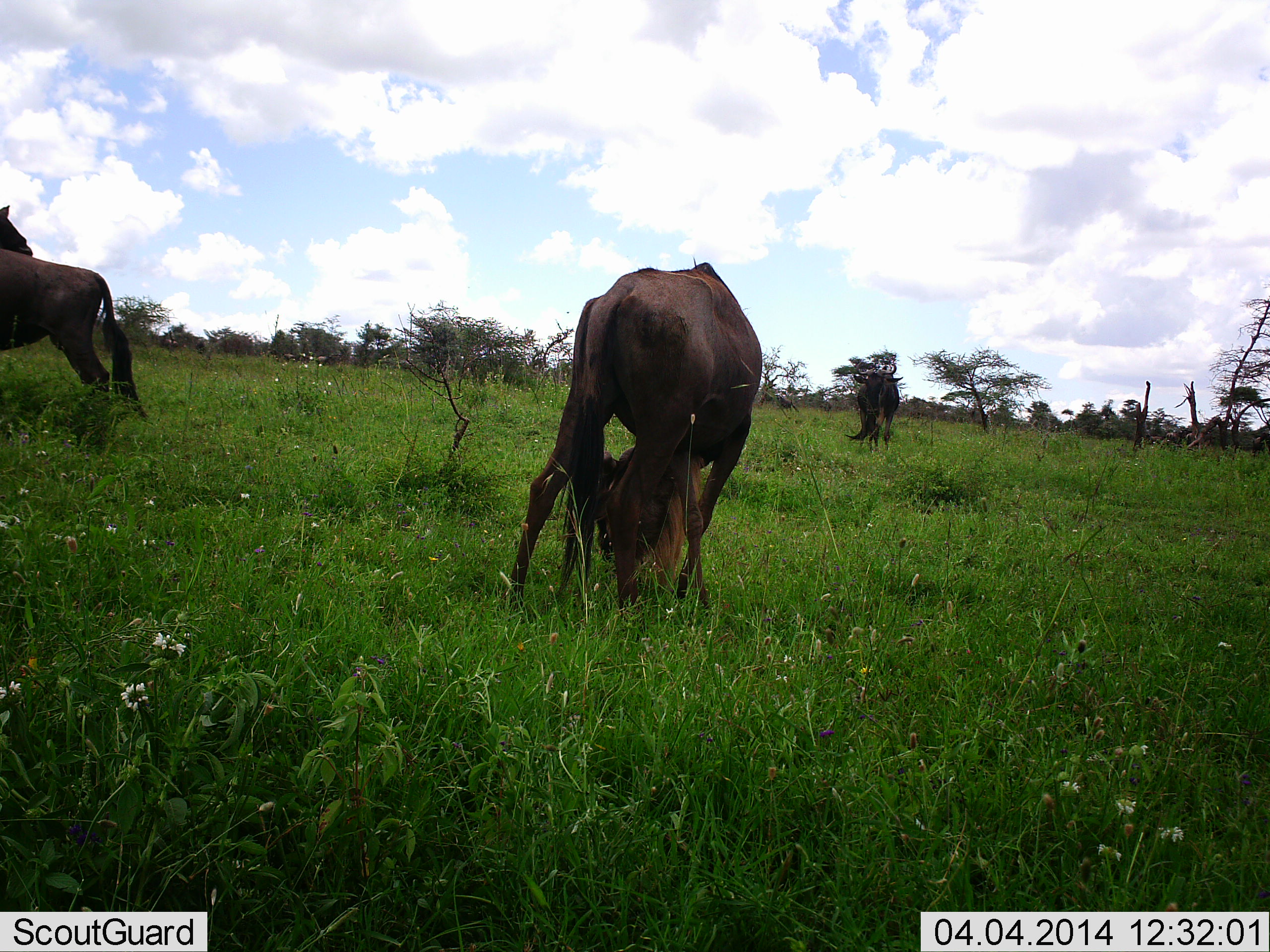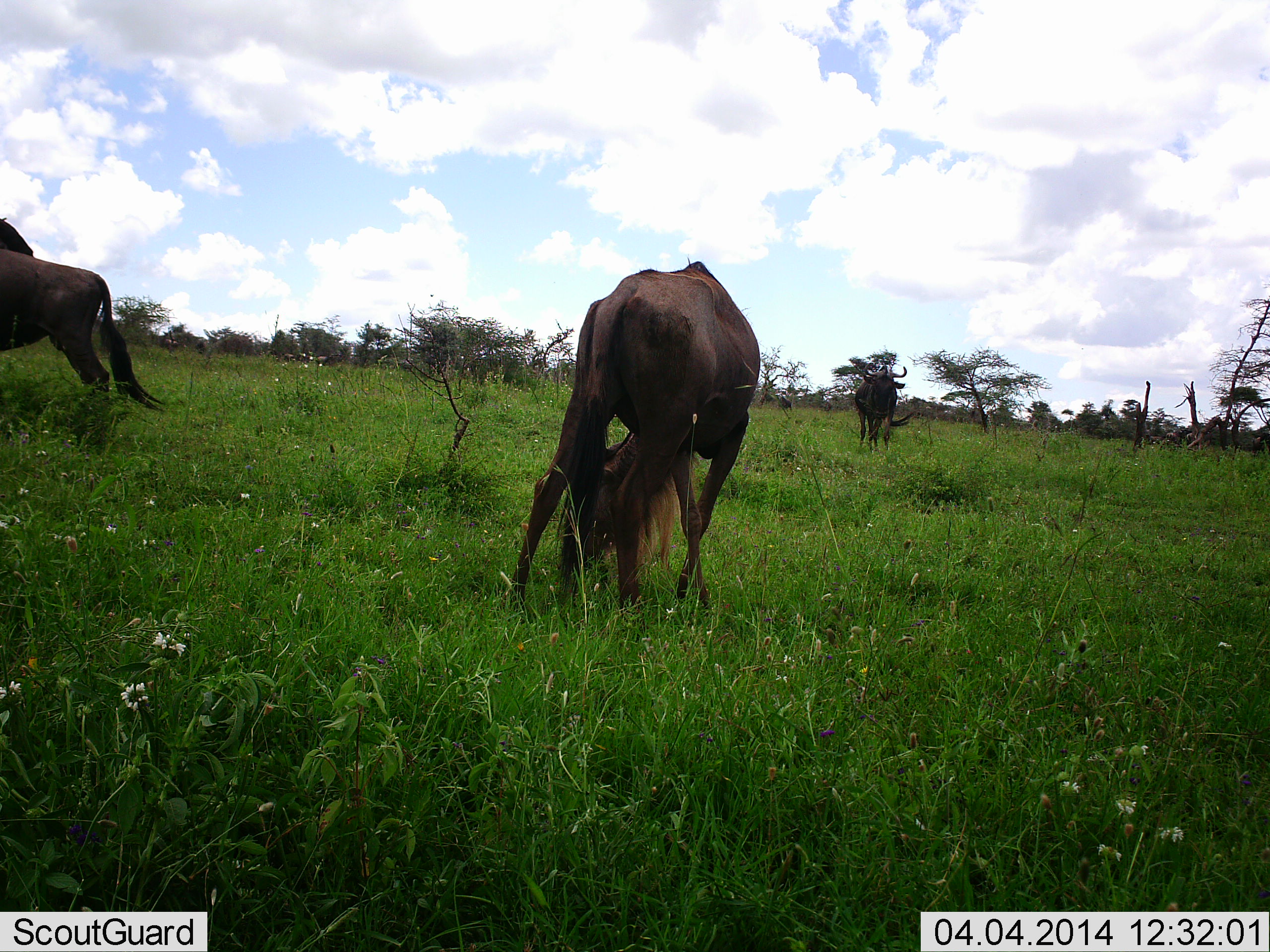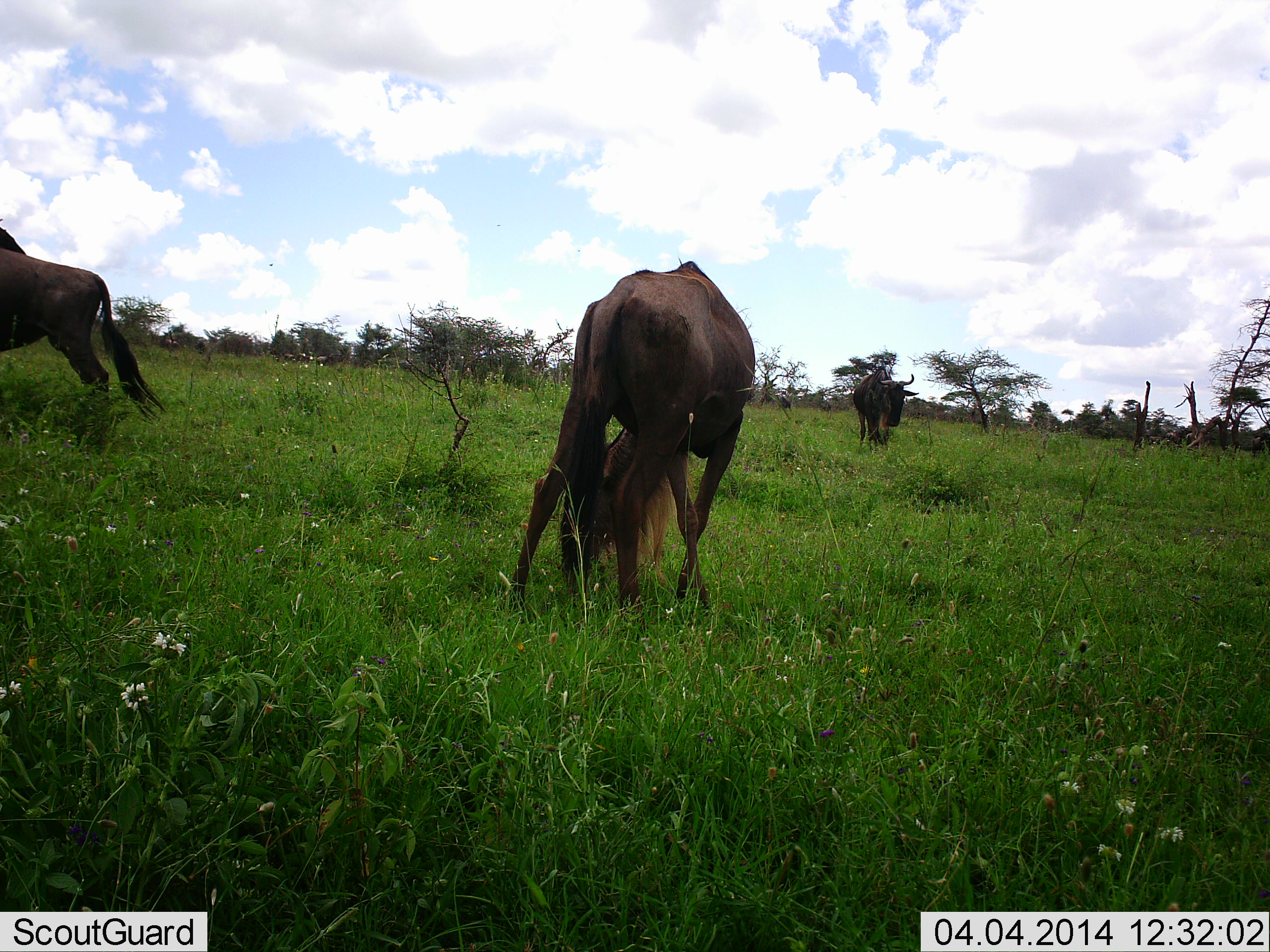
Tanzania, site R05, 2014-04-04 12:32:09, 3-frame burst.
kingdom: Animalia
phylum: Chordata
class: Mammalia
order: Artiodactyla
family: Bovidae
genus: Connochaetes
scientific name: Connochaetes taurinus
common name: blue wildebeest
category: wildebeest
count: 3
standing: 40%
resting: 0%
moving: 0%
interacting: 0%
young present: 0%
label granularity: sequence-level